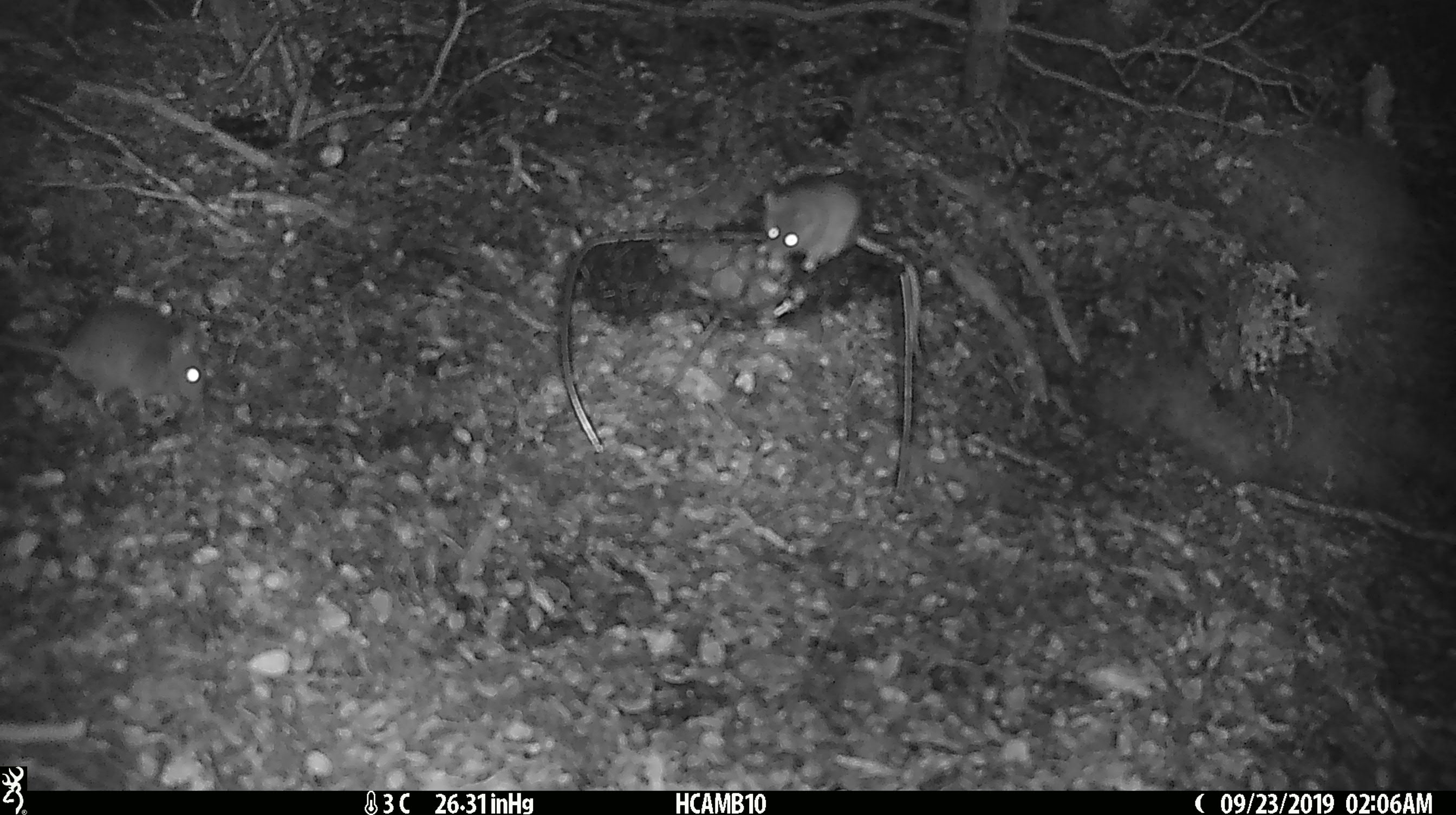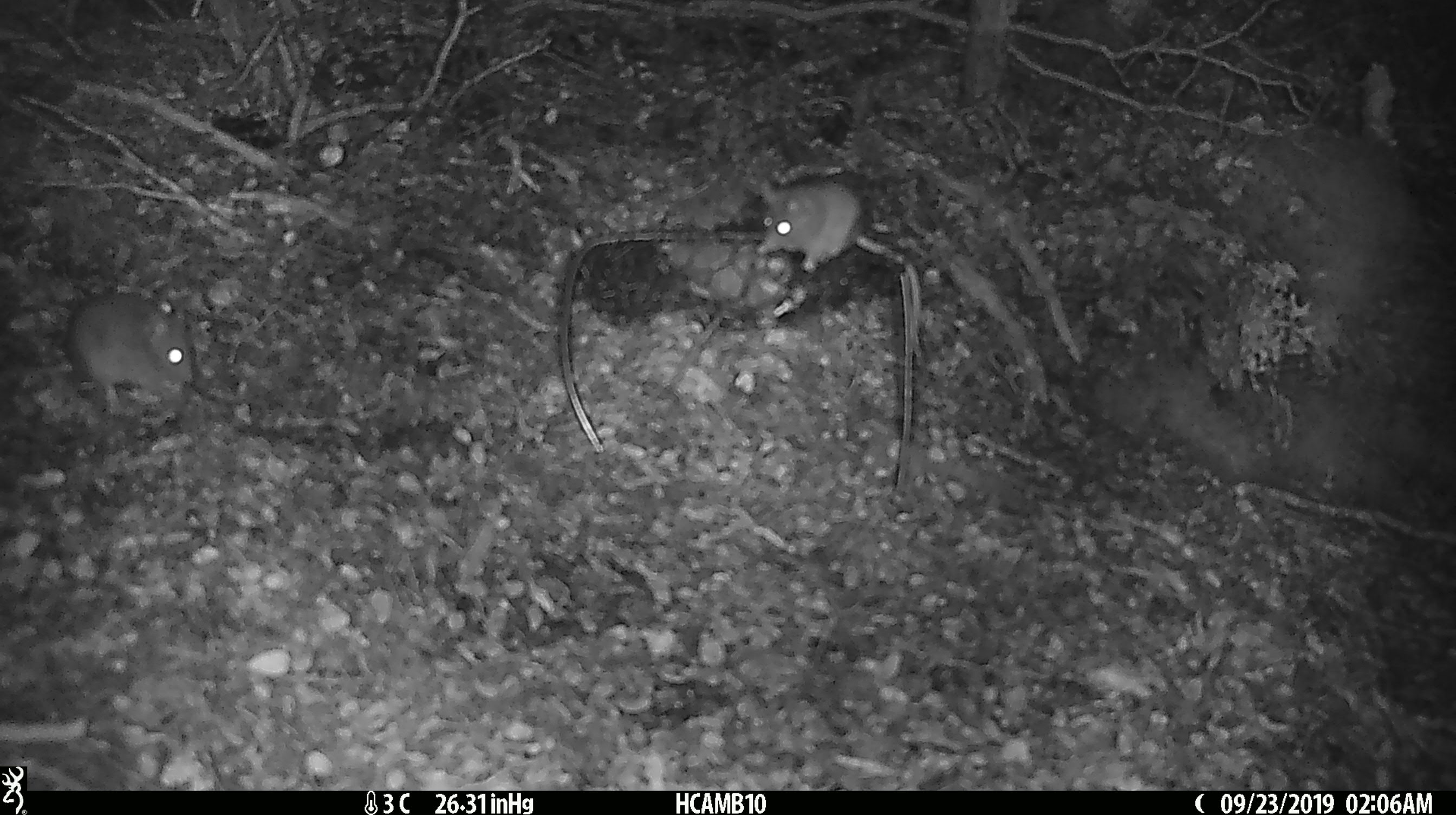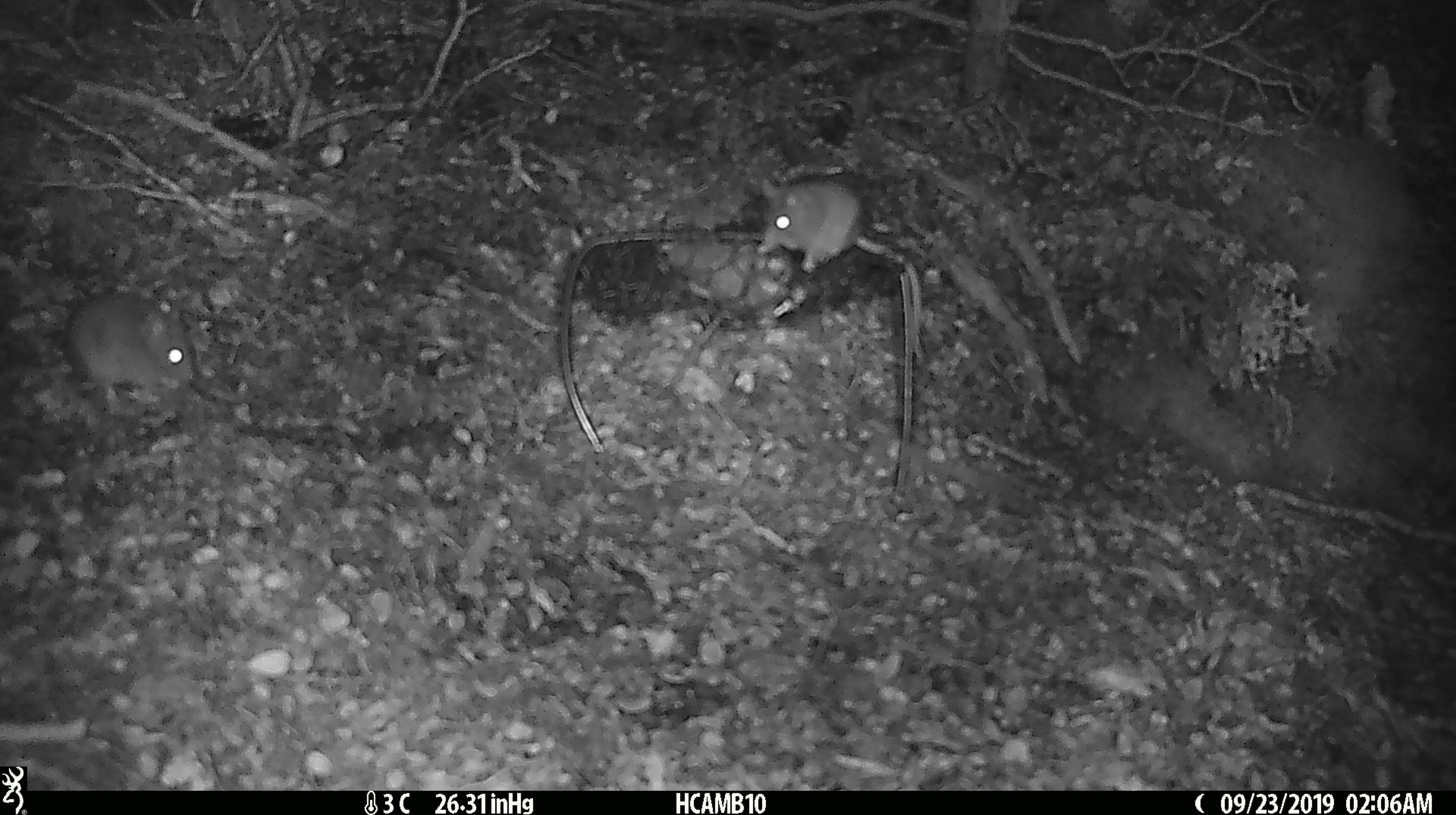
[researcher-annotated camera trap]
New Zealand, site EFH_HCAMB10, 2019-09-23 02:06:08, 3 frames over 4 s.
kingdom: Animalia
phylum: Chordata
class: Mammalia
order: Rodentia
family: Muridae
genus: Mus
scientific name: Mus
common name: mouse